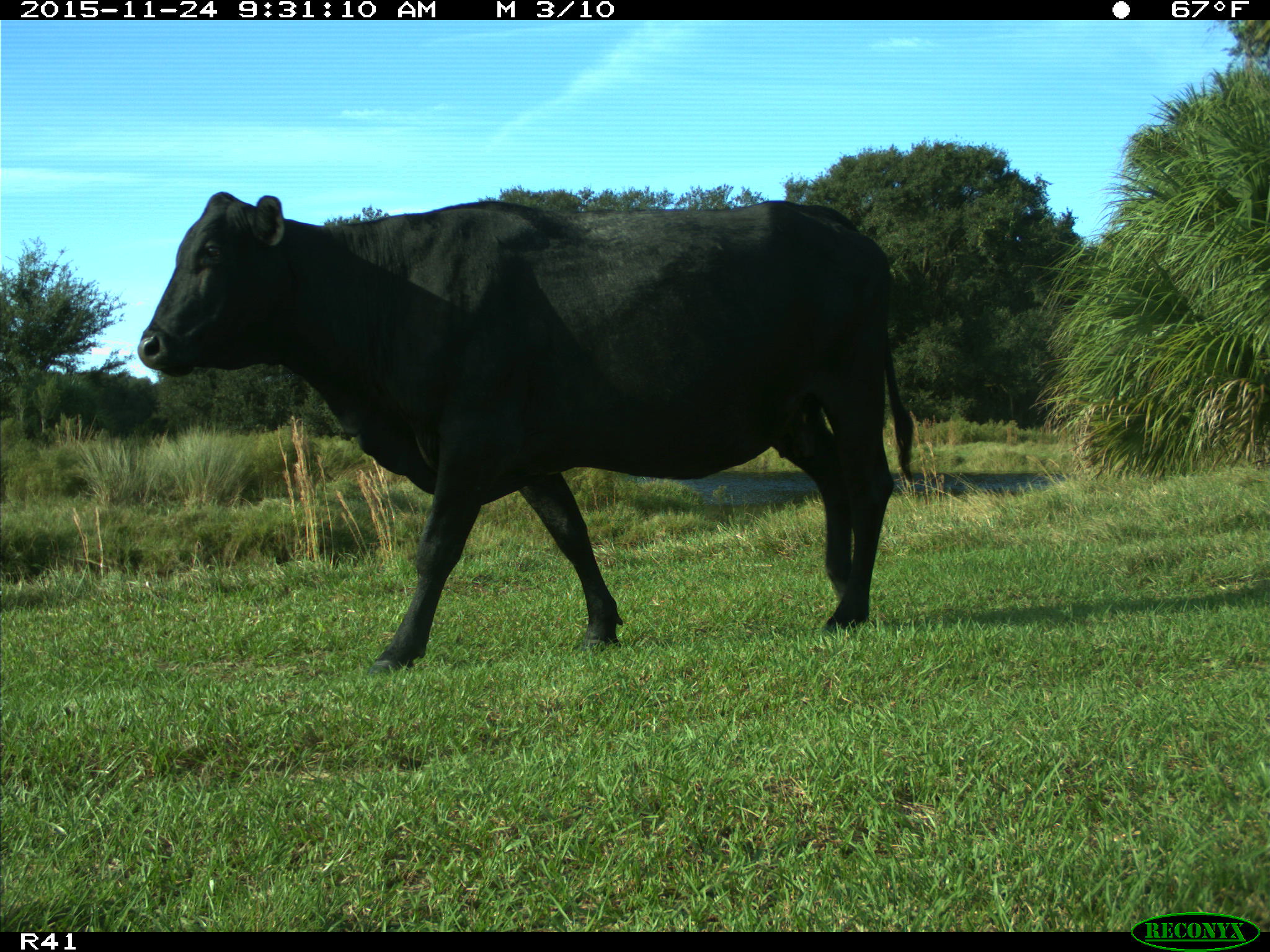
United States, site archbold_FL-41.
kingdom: Animalia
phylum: Chordata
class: Mammalia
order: Artiodactyla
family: Bovidae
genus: Bos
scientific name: Bos taurus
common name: domestic cow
Bos taurus (domestic cow).